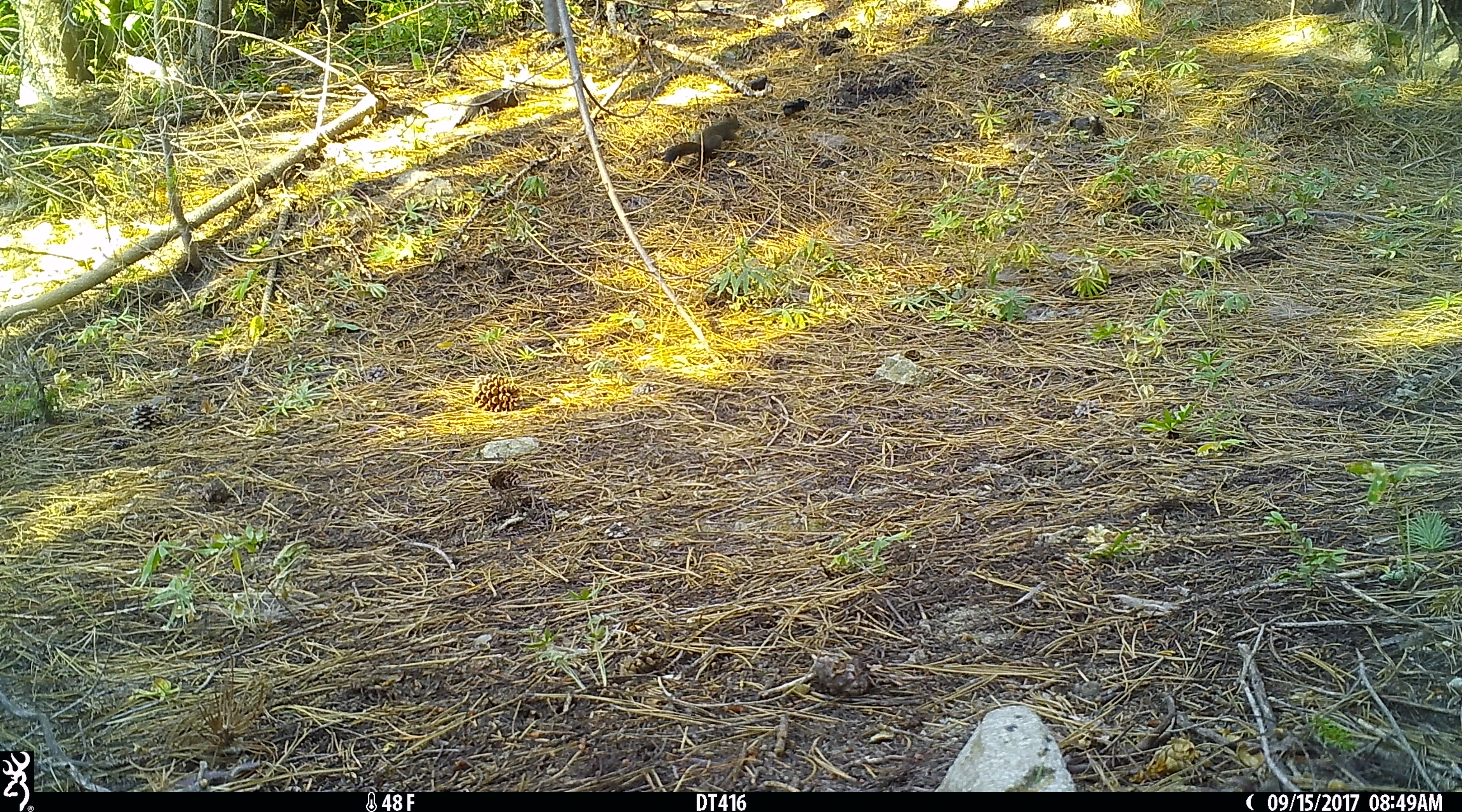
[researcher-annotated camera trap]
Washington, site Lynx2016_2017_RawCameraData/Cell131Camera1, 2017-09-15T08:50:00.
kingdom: Animalia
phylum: Chordata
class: Mammalia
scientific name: Mammalia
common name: small mammal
Small mammal (Mammalia). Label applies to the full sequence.